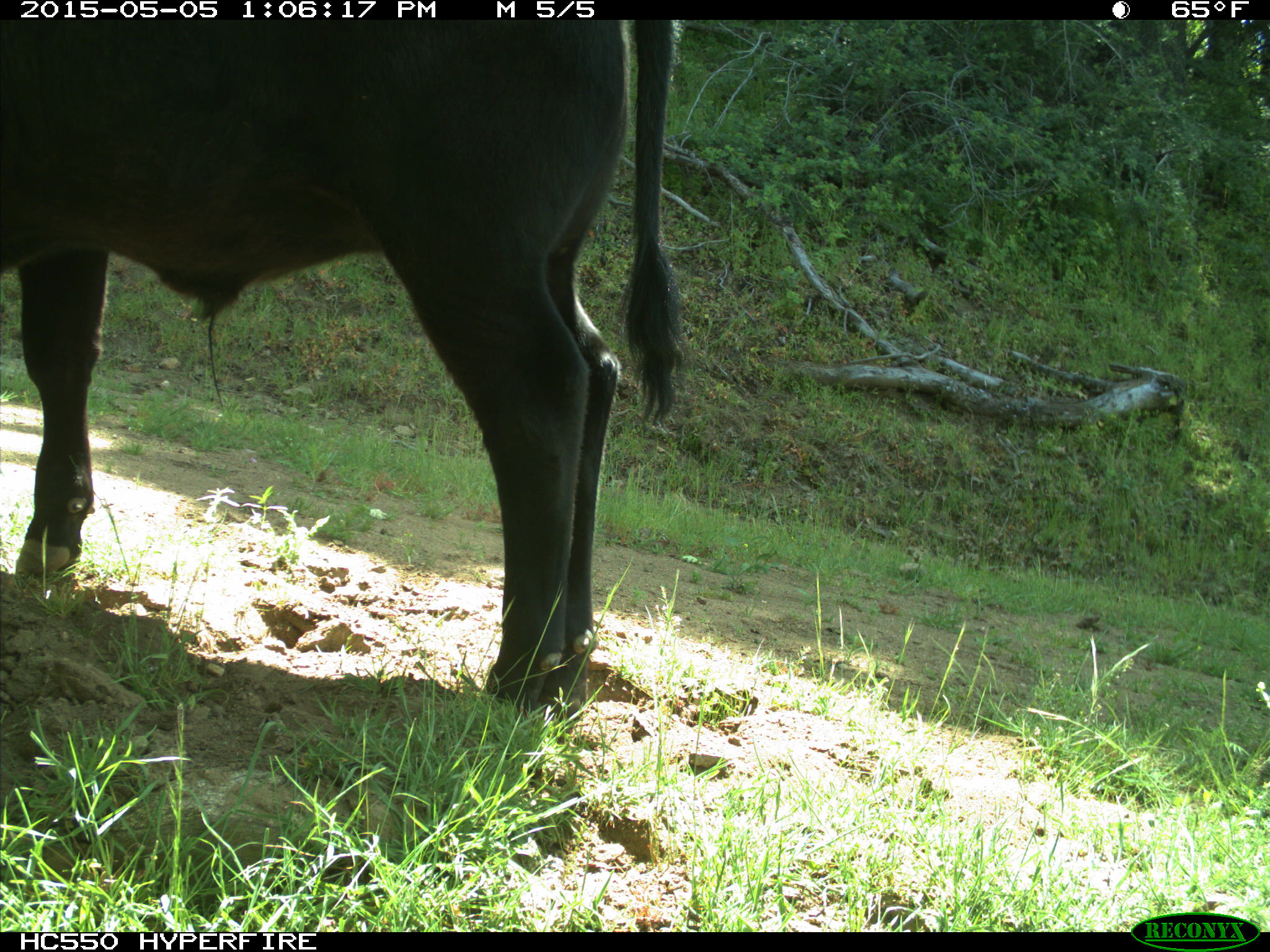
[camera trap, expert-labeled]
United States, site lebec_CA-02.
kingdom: Animalia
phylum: Chordata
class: Mammalia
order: Artiodactyla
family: Bovidae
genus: Bos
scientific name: Bos taurus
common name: domestic cow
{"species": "Bos taurus (domestic cow)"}